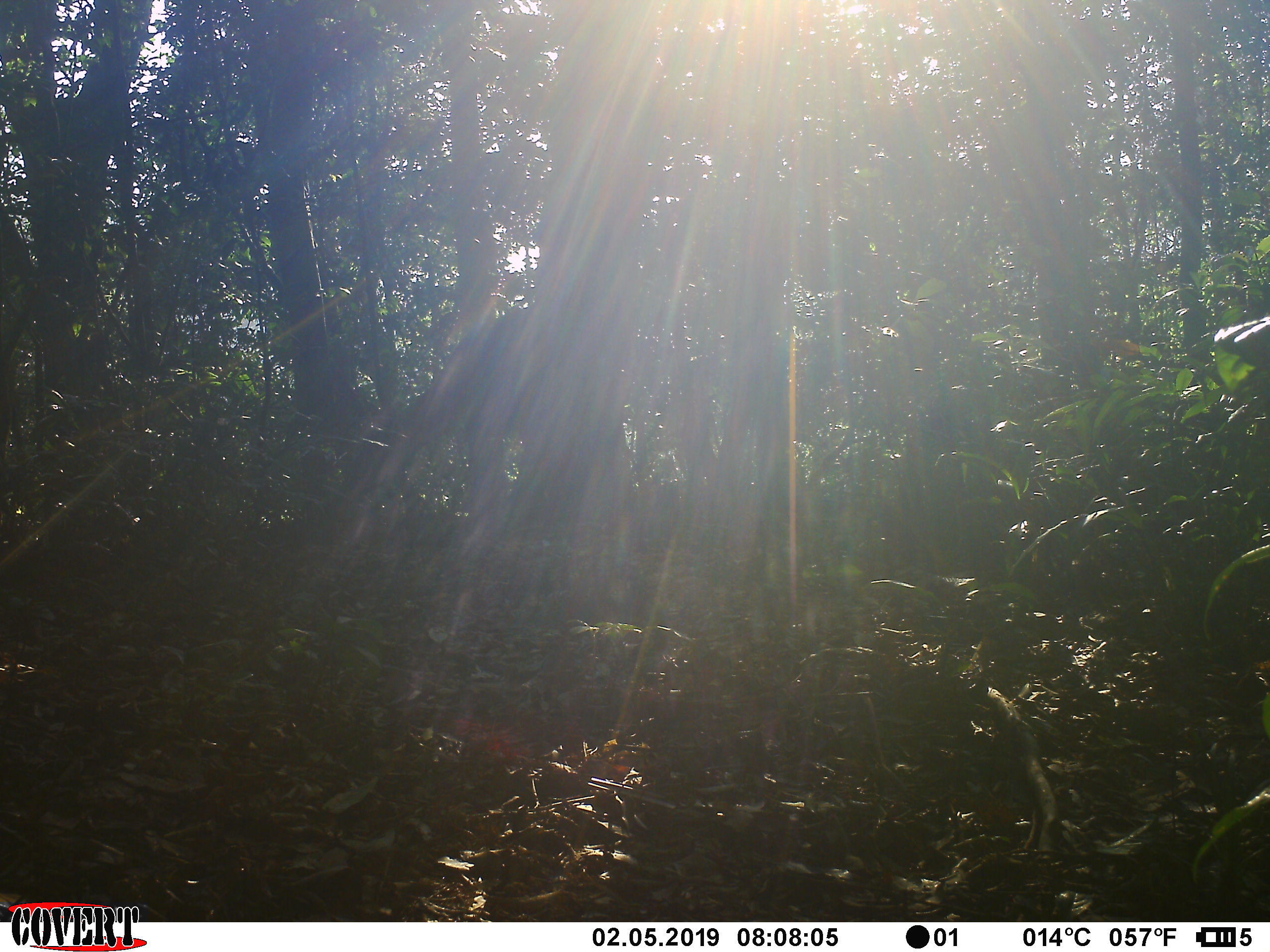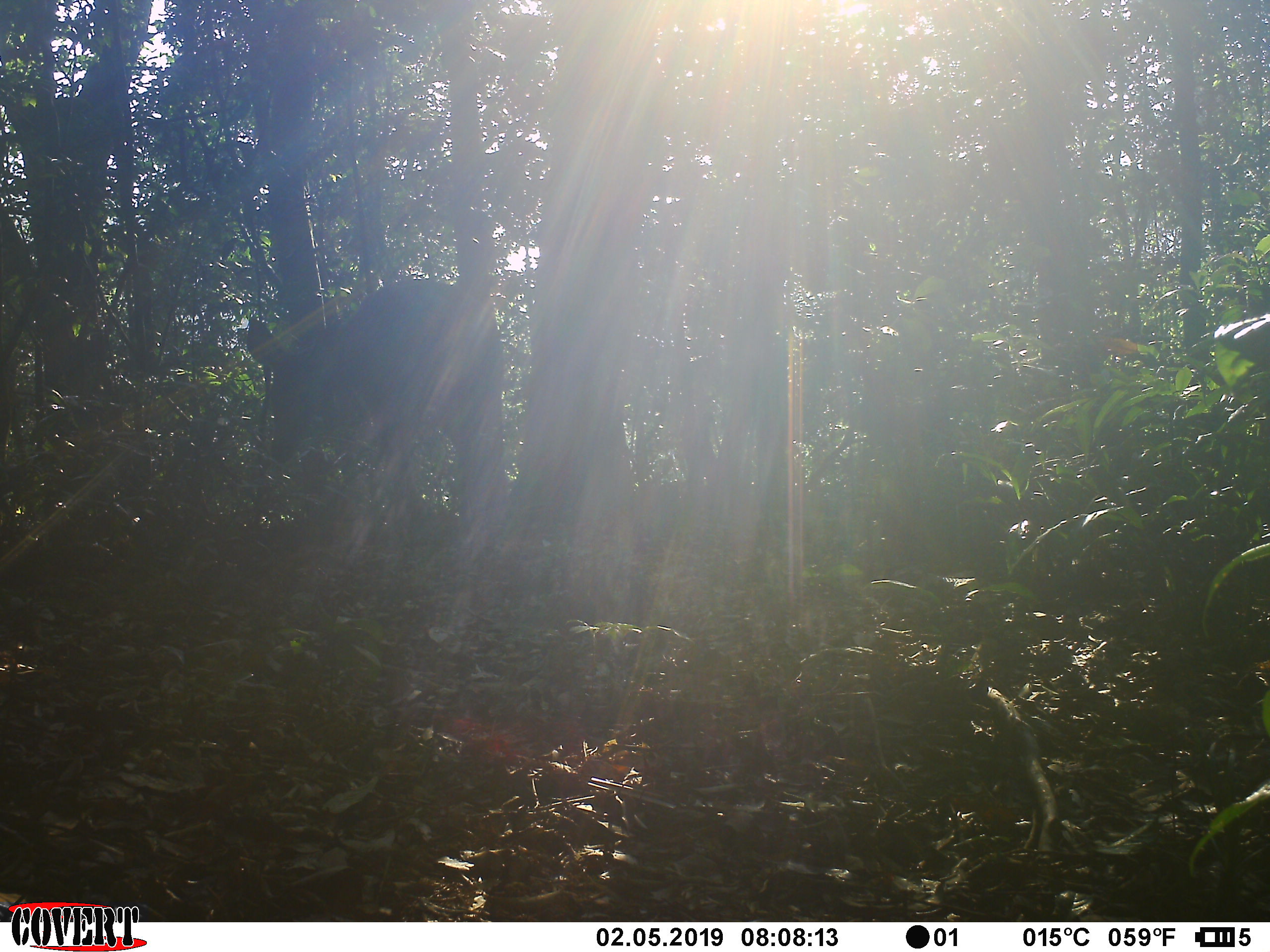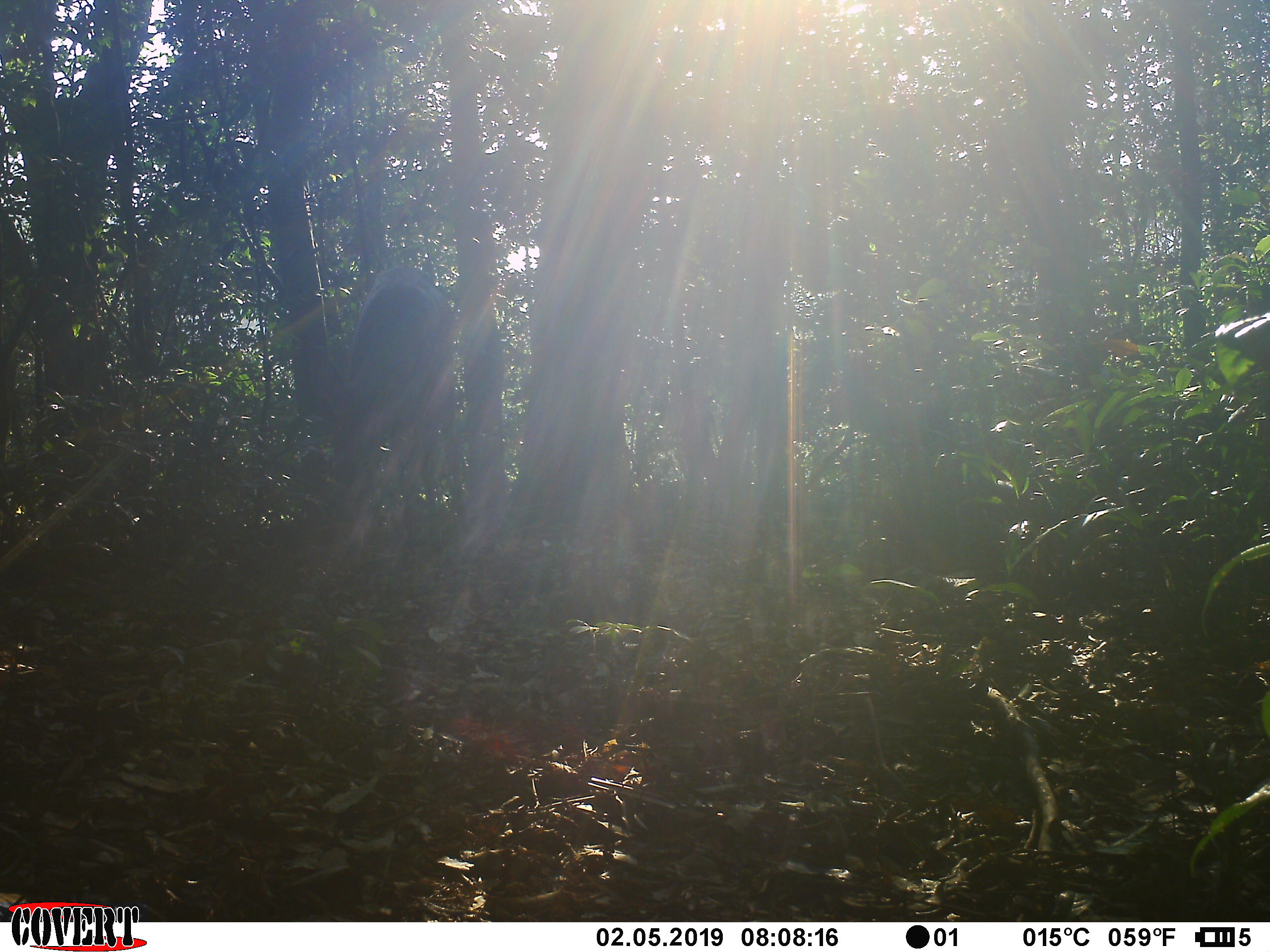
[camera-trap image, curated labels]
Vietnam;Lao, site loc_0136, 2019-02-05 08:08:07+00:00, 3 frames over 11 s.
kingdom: Animalia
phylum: Chordata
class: Mammalia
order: Artiodactyla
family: Cervidae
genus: Rusa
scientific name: Rusa unicolor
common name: sambar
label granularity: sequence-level